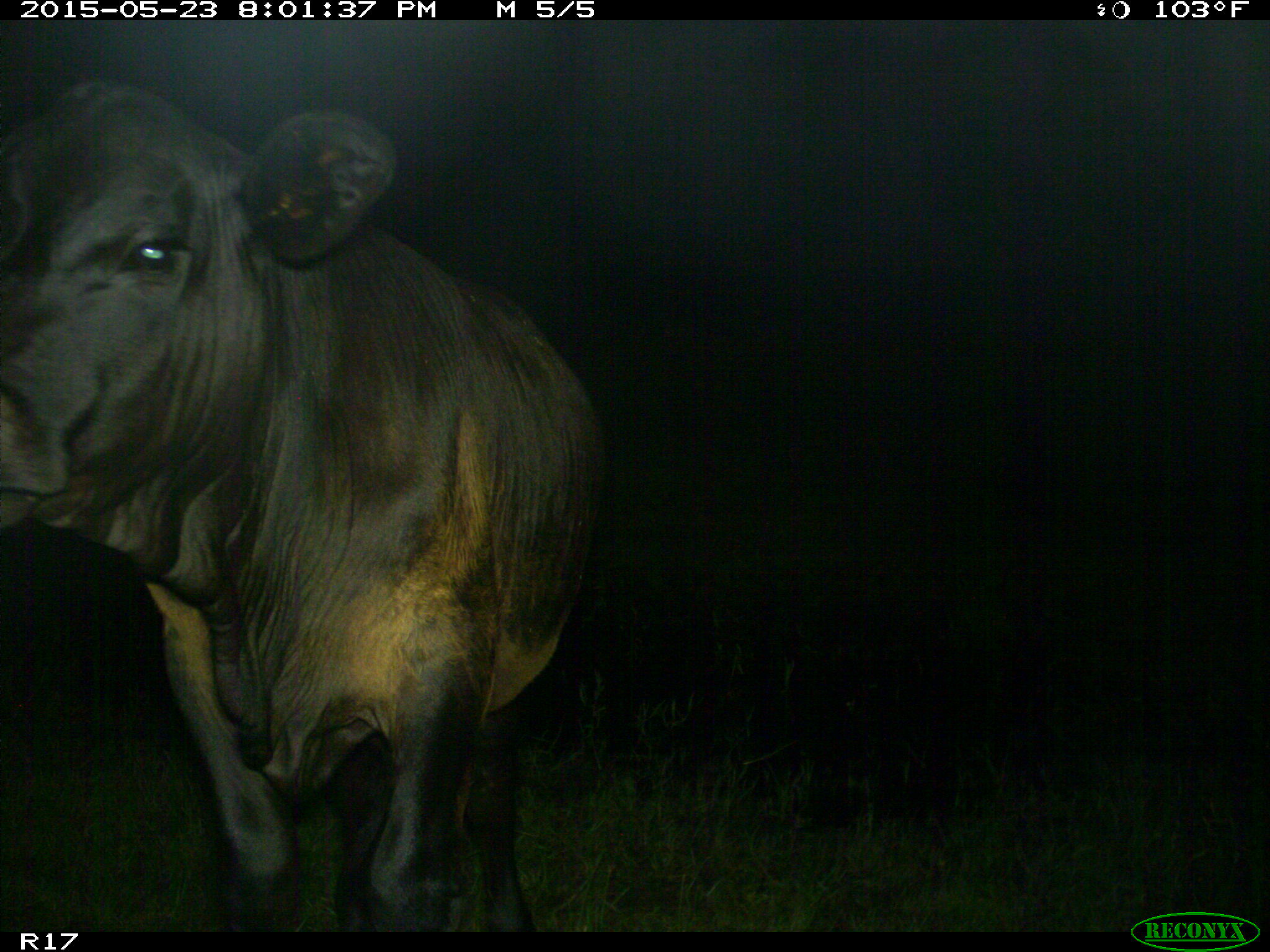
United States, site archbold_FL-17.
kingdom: Animalia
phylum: Chordata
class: Mammalia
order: Artiodactyla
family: Bovidae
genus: Bos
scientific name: Bos taurus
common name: domestic cow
Bos taurus (domestic cow).